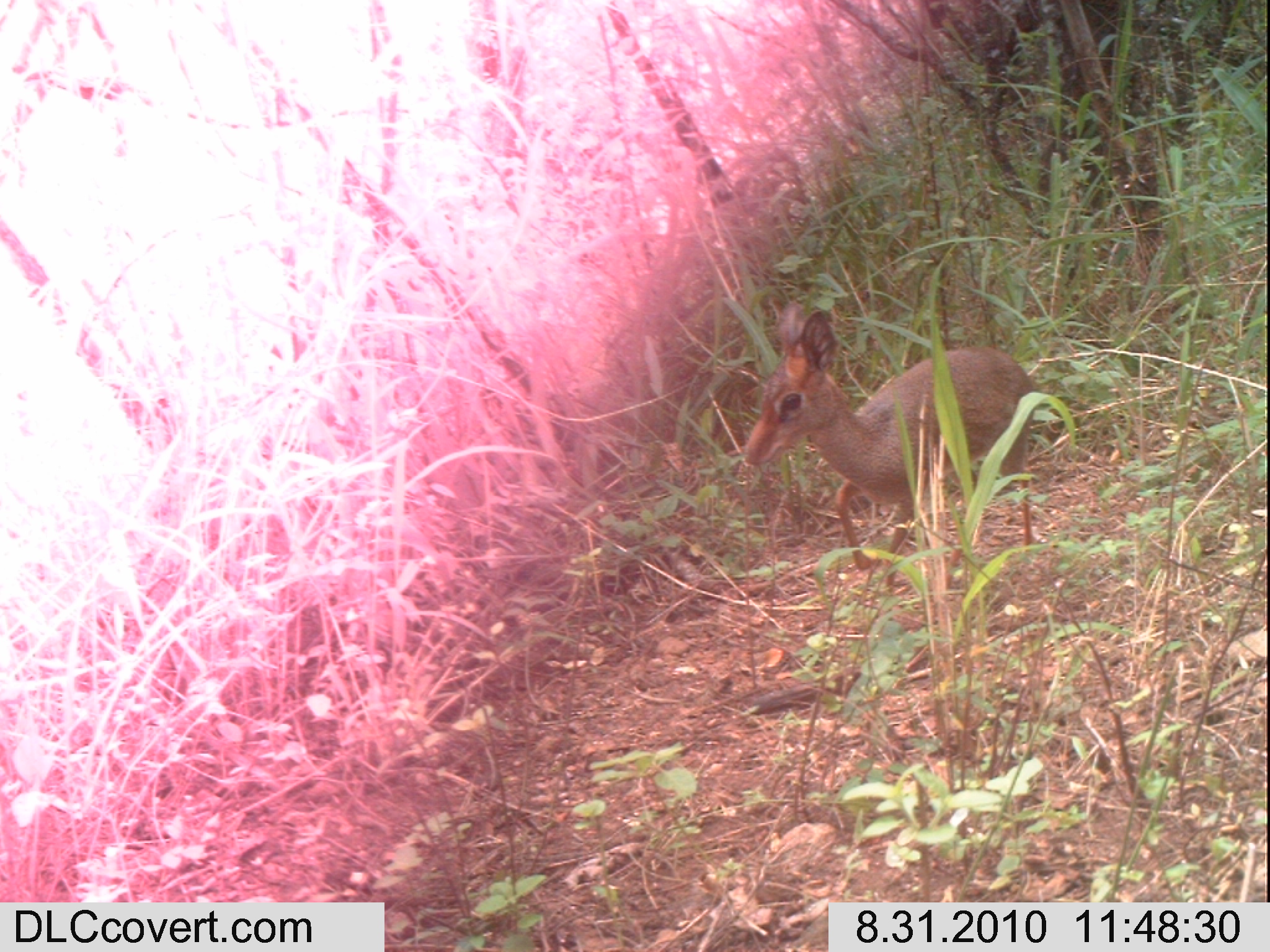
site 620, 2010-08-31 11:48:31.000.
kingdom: Animalia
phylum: Chordata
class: Mammalia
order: Artiodactyla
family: Bovidae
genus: Madoqua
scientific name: Madoqua guentheri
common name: günther's dik-dik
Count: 1.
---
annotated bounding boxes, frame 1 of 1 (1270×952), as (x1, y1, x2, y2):
madoqua guentheri: (742, 298, 1036, 588)